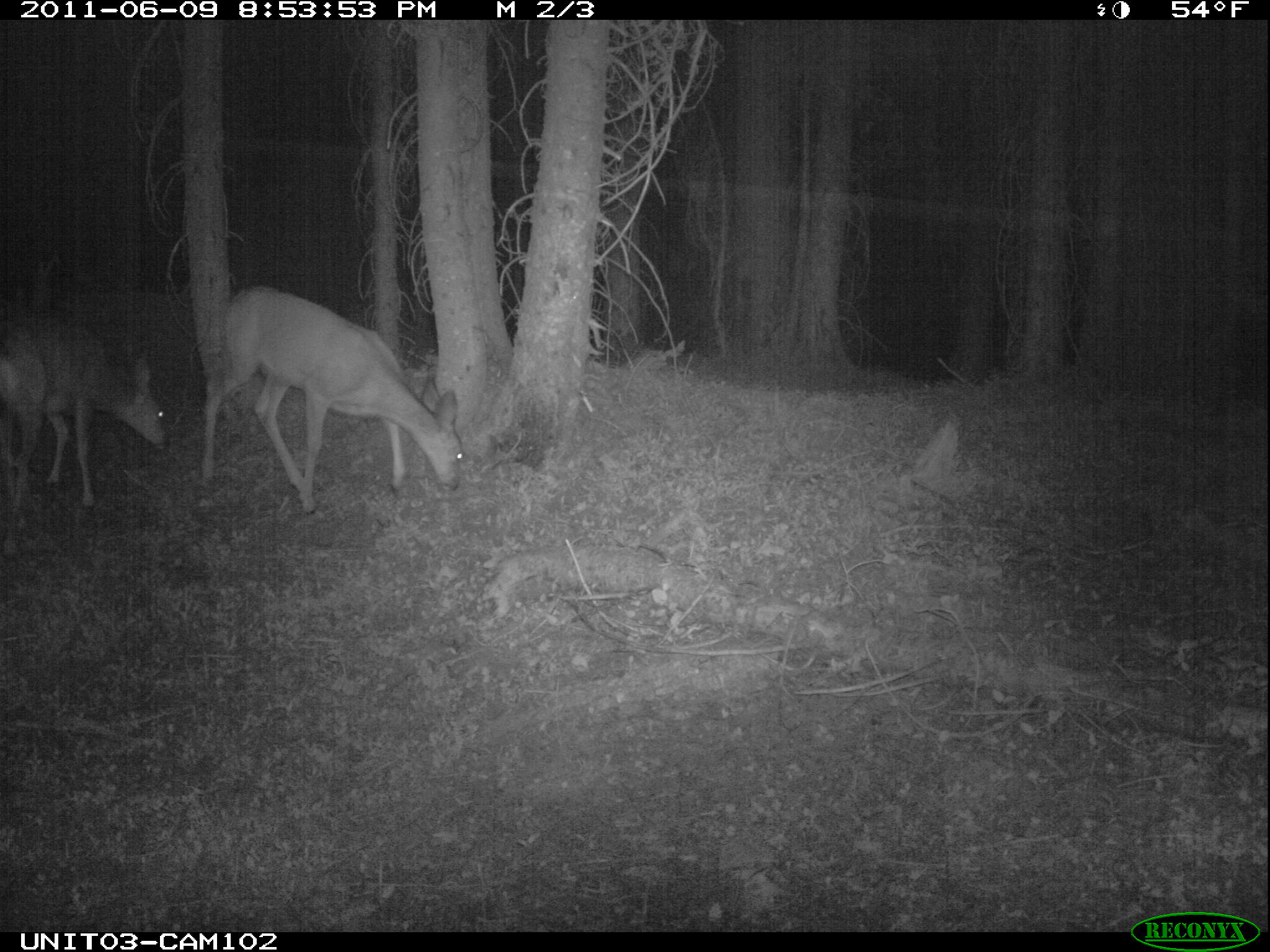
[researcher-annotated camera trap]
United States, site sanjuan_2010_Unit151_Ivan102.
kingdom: Animalia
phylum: Chordata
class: Mammalia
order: Artiodactyla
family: Cervidae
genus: Odocoileus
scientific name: Odocoileus hemionus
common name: mule deer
Odocoileus hemionus (mule deer).